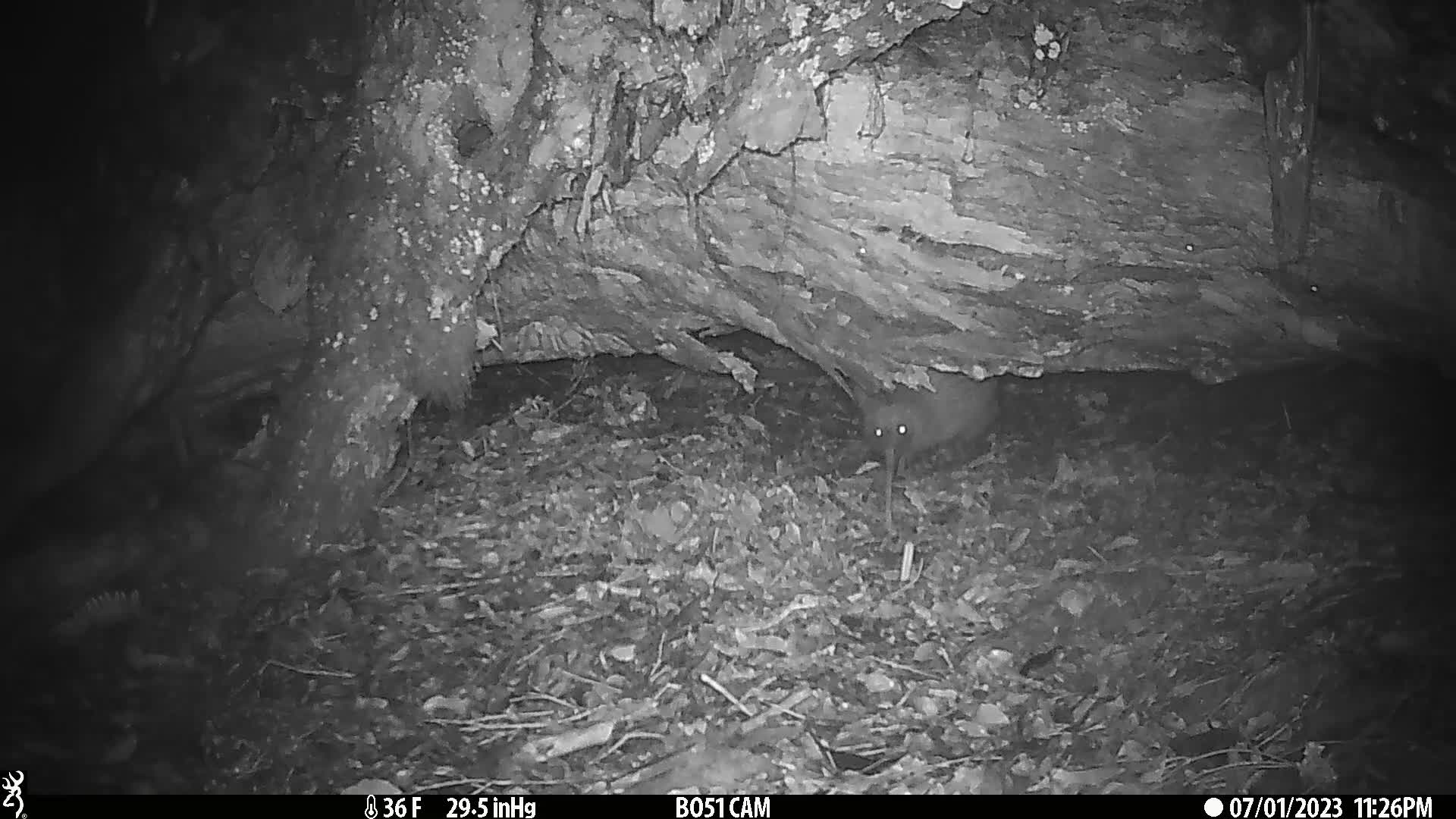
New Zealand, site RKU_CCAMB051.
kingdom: Animalia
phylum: Chordata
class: Aves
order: Apterygiformes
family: Apterygidae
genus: Apteryx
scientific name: Apteryx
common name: kiwi